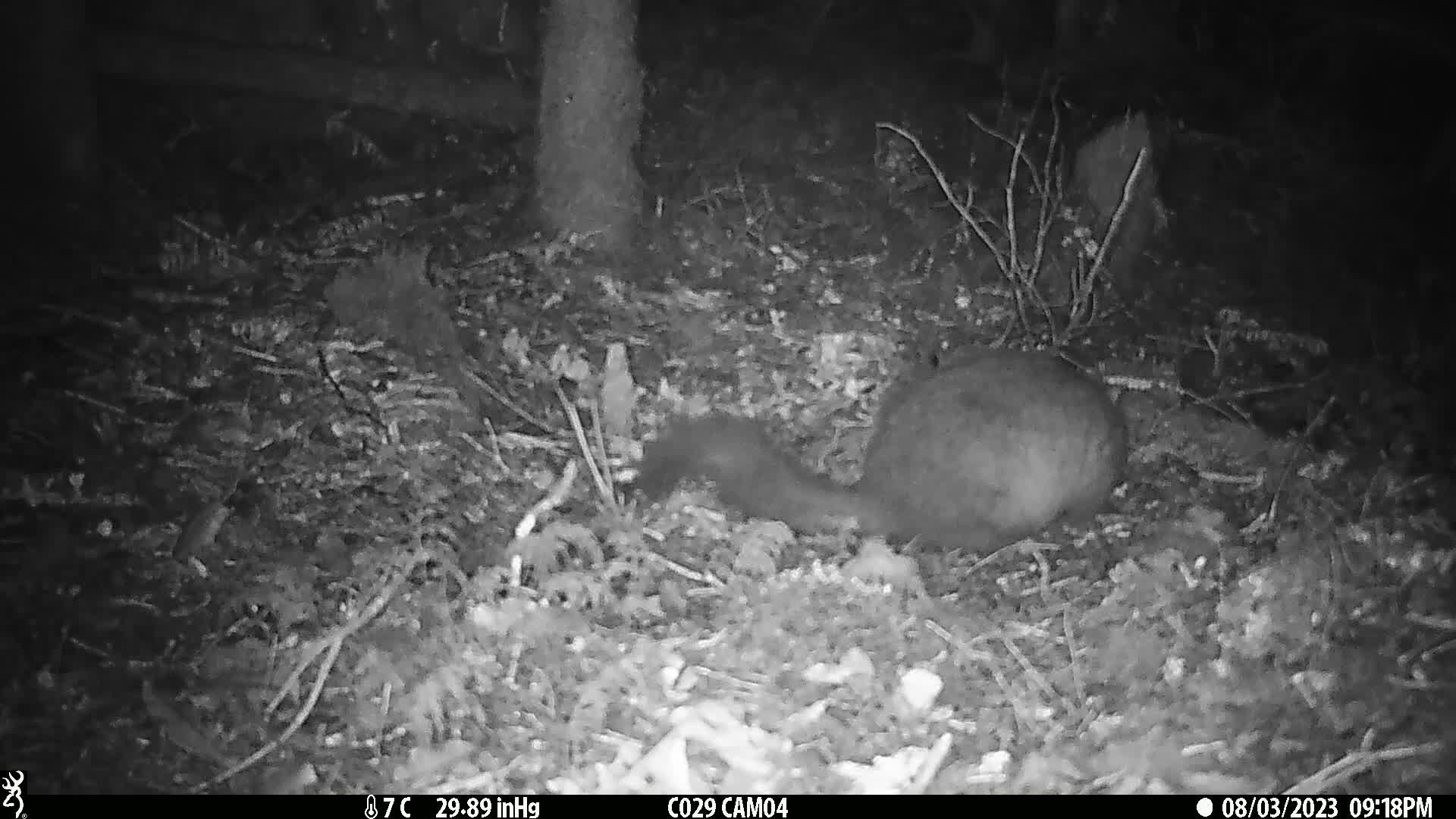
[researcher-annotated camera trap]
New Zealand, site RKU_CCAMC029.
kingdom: Animalia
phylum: Chordata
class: Mammalia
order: Diprotodontia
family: Phalangeridae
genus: Trichosurus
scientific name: Trichosurus vulpecula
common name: common brushtail possum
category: possum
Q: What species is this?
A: Possum (common brushtail possum) (Trichosurus vulpecula).